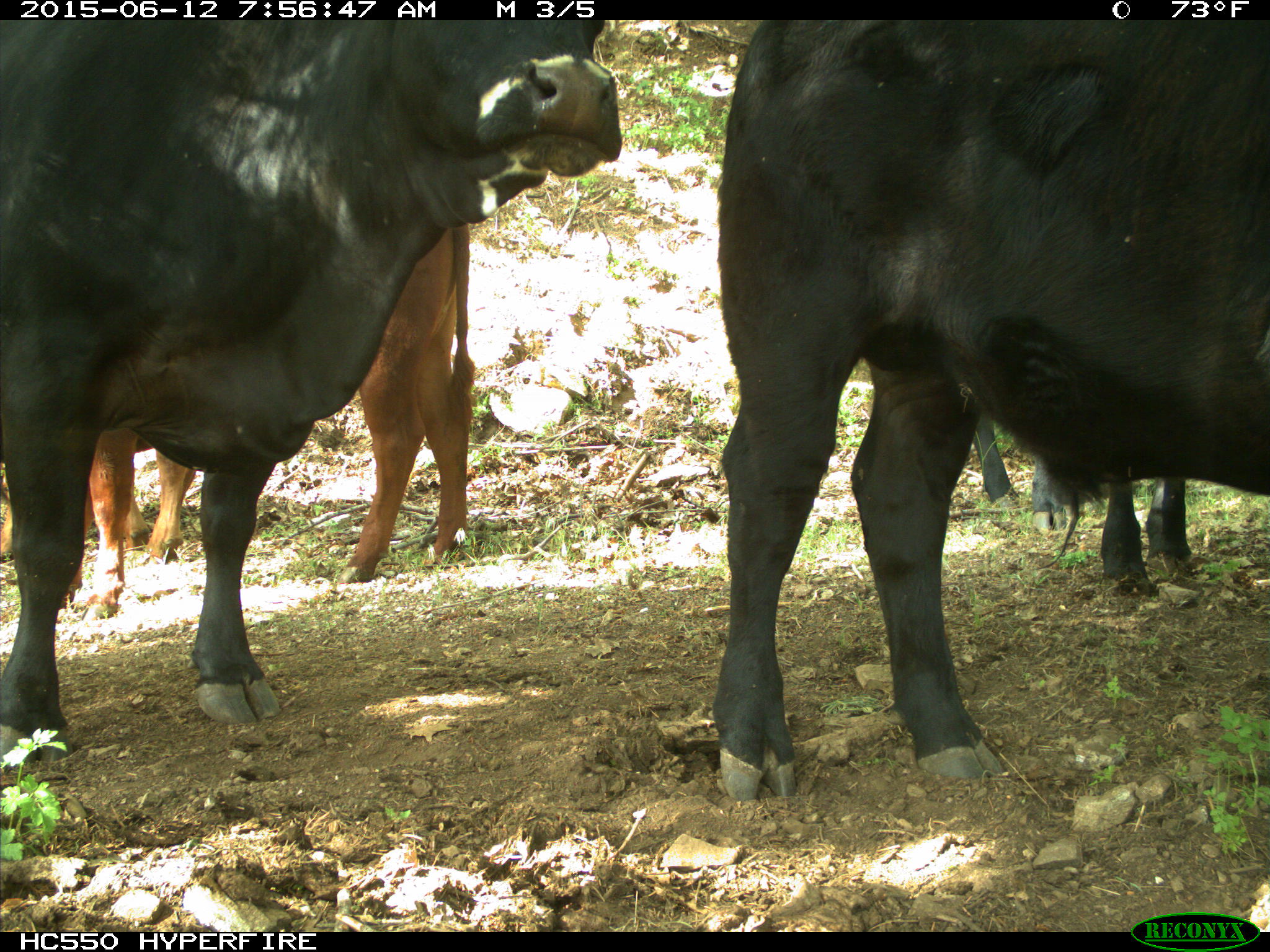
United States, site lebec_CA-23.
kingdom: Animalia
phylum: Chordata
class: Mammalia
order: Artiodactyla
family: Bovidae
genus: Bos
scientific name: Bos taurus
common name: domestic cow